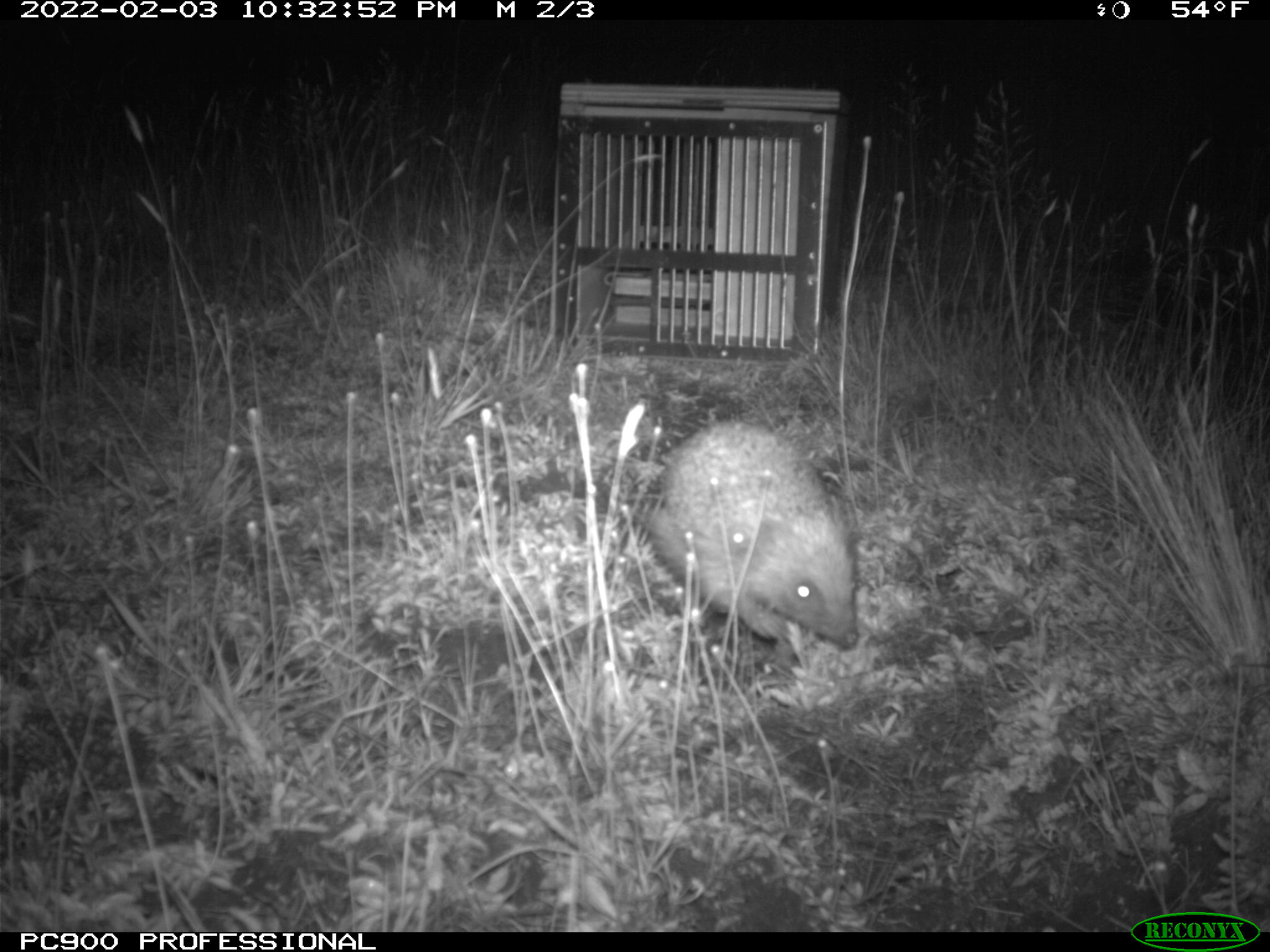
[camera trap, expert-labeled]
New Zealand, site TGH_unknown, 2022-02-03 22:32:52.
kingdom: Animalia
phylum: Chordata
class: Mammalia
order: Eulipotyphla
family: Erinaceidae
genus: Erinaceus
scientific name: Erinaceus europaeus europaeus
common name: european hedgehog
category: hedgehog